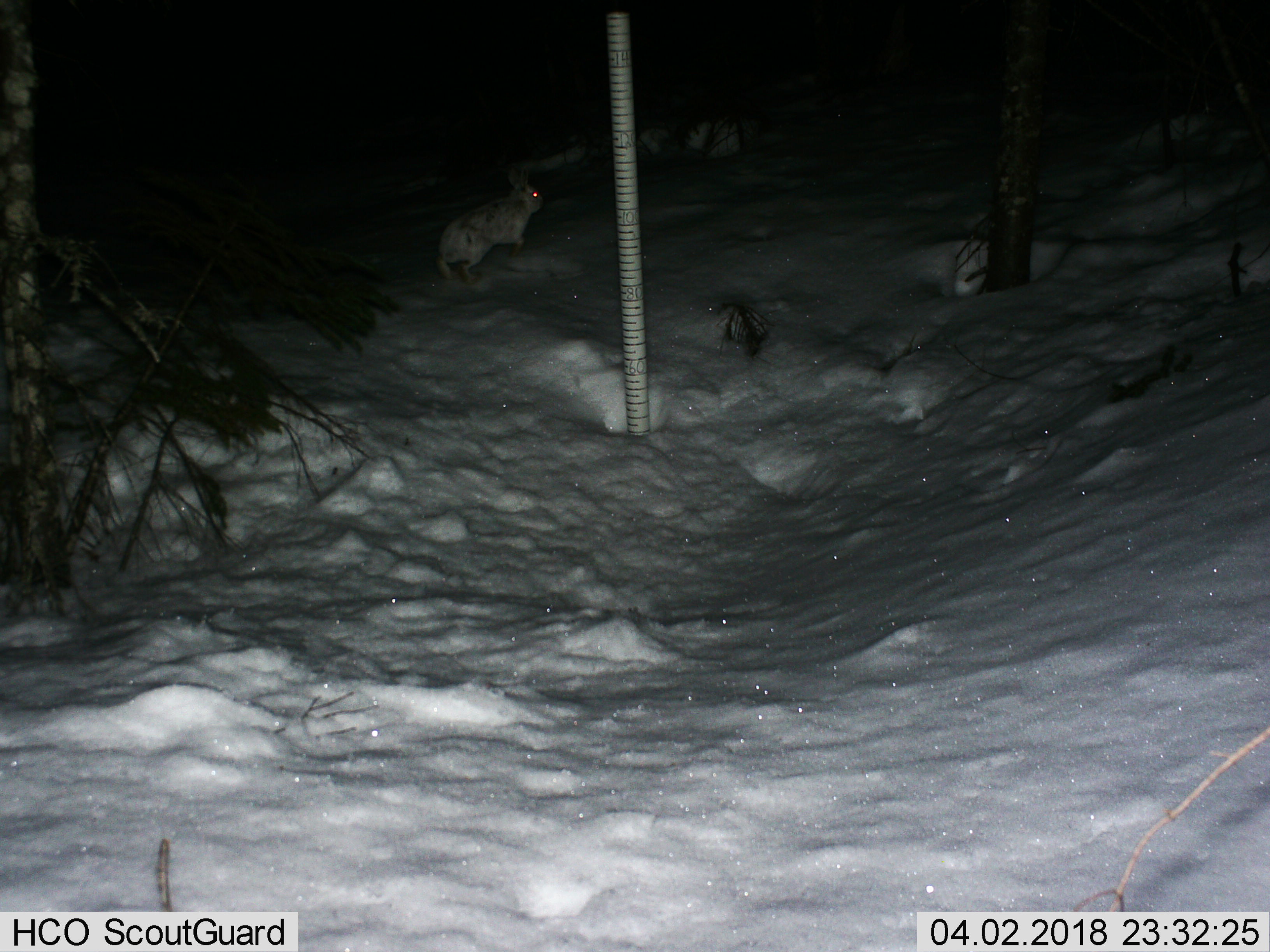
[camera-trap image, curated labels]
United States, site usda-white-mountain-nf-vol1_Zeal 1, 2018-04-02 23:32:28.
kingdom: Animalia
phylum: Chordata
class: Mammalia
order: Lagomorpha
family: Leporidae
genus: Lepus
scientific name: Lepus americanus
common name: snowshoe hare